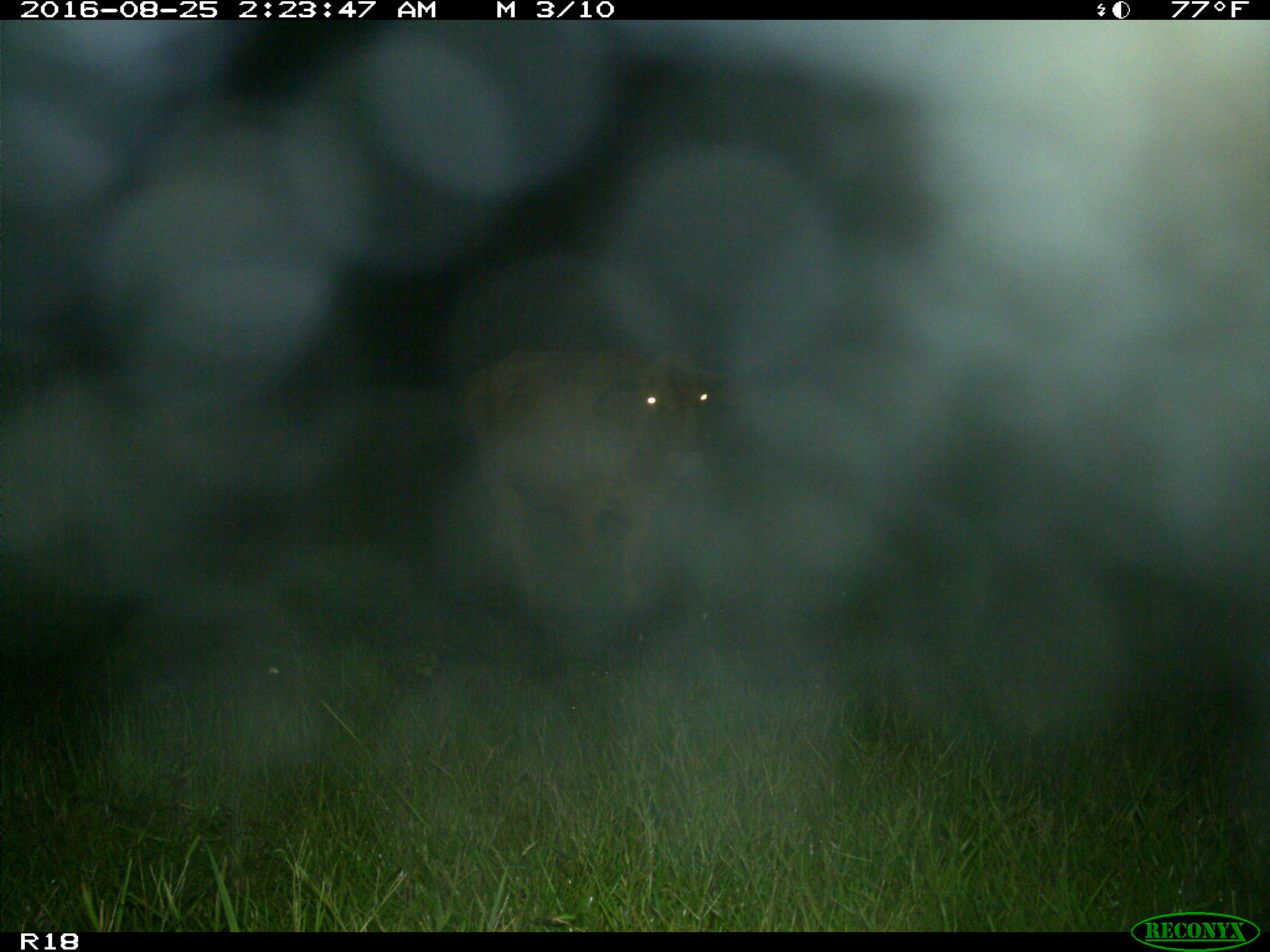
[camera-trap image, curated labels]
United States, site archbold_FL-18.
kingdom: Animalia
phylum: Chordata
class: Mammalia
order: Artiodactyla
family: Bovidae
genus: Bos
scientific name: Bos taurus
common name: domestic cow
Bos taurus (domestic cow).